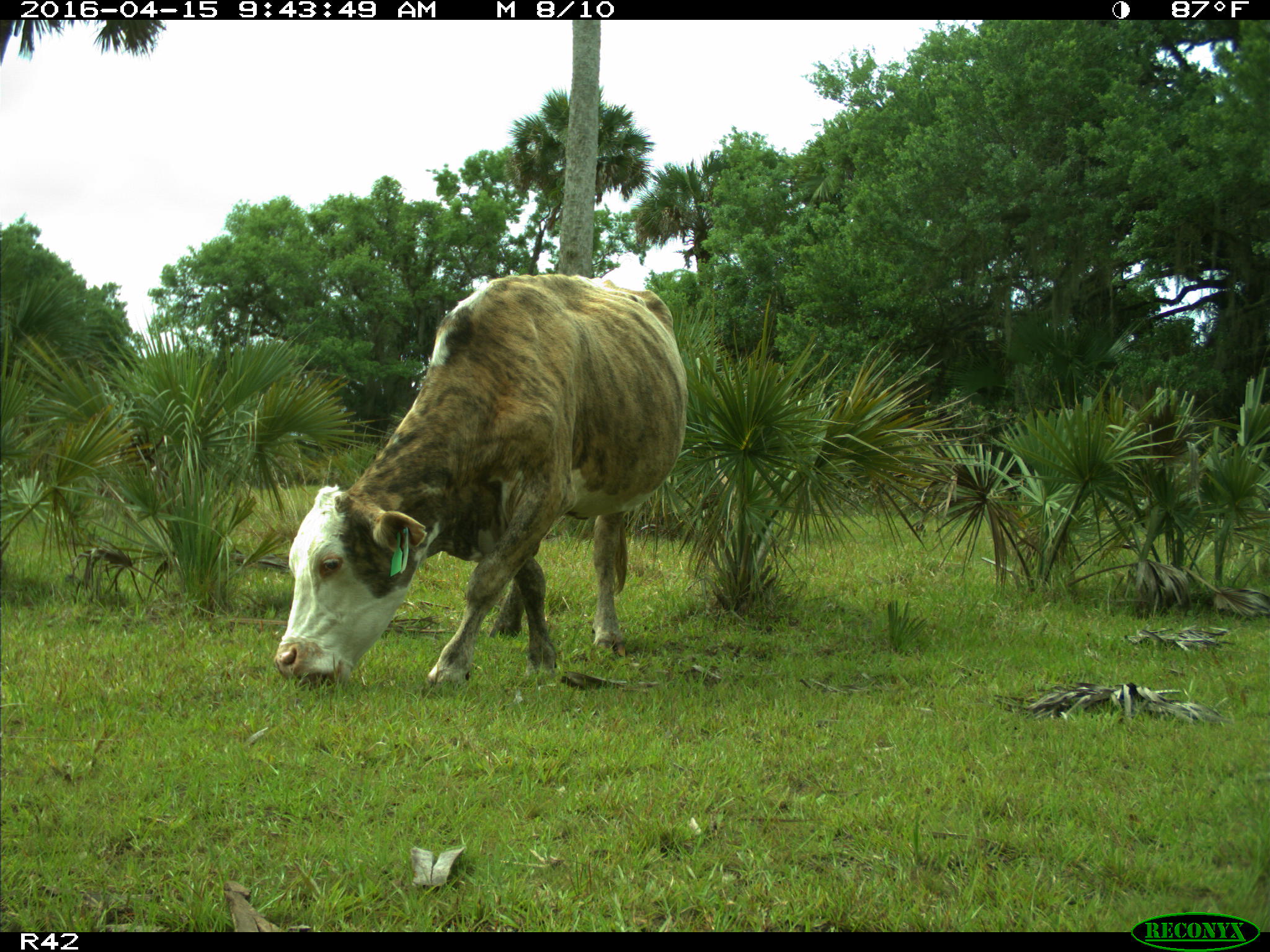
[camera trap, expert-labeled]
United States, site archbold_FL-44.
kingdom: Animalia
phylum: Chordata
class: Mammalia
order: Artiodactyla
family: Bovidae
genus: Bos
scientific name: Bos taurus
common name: domestic cow